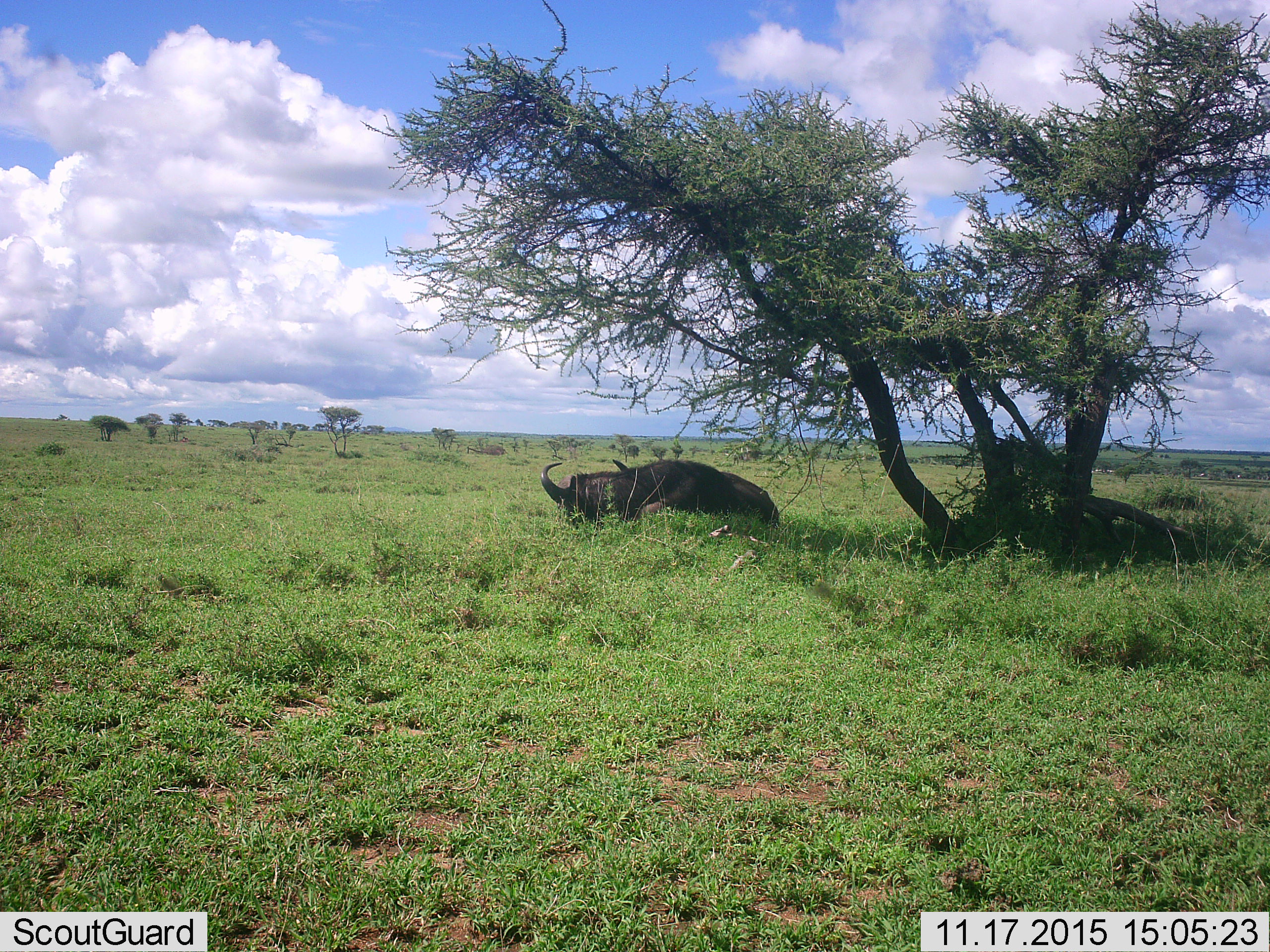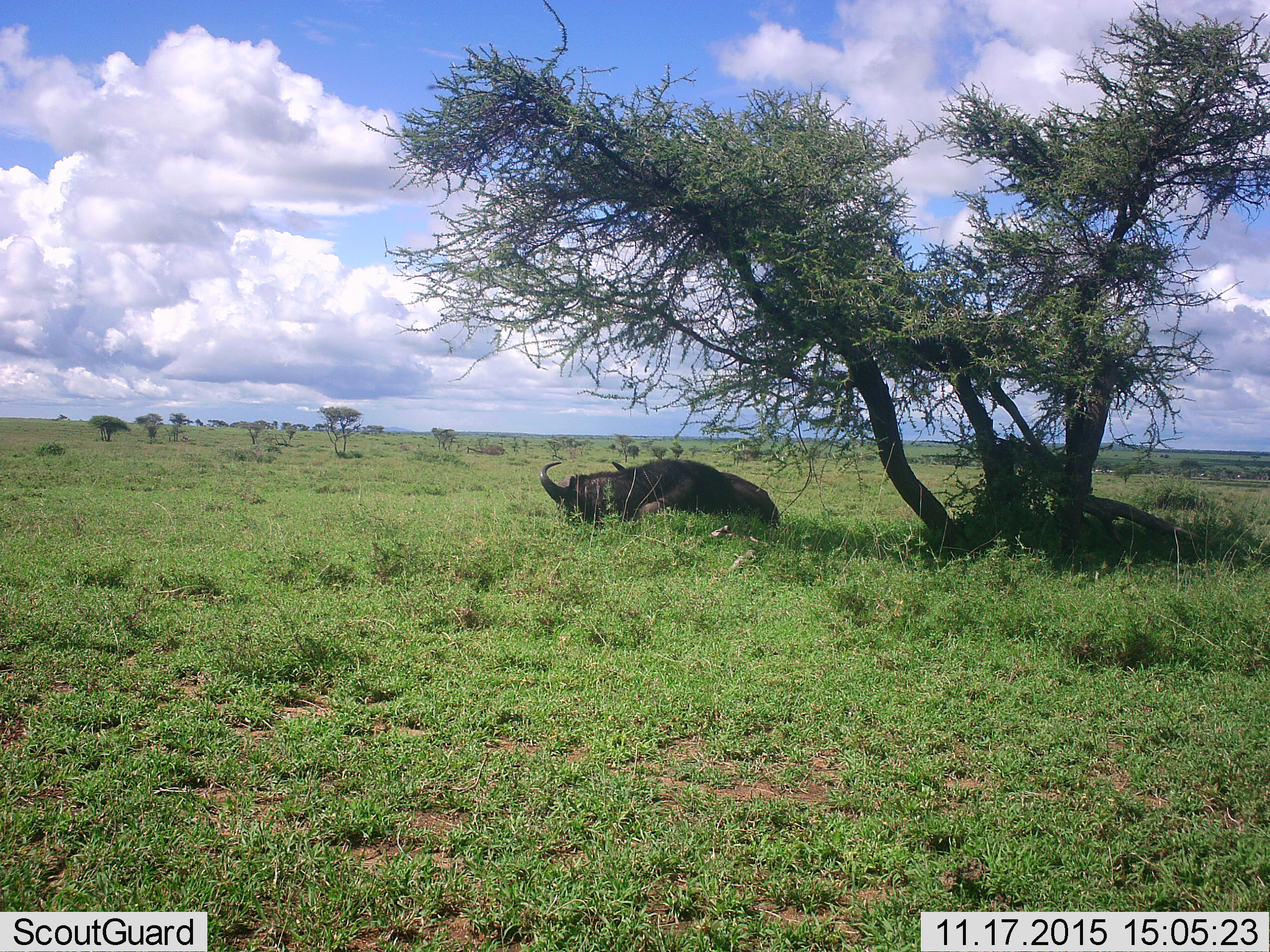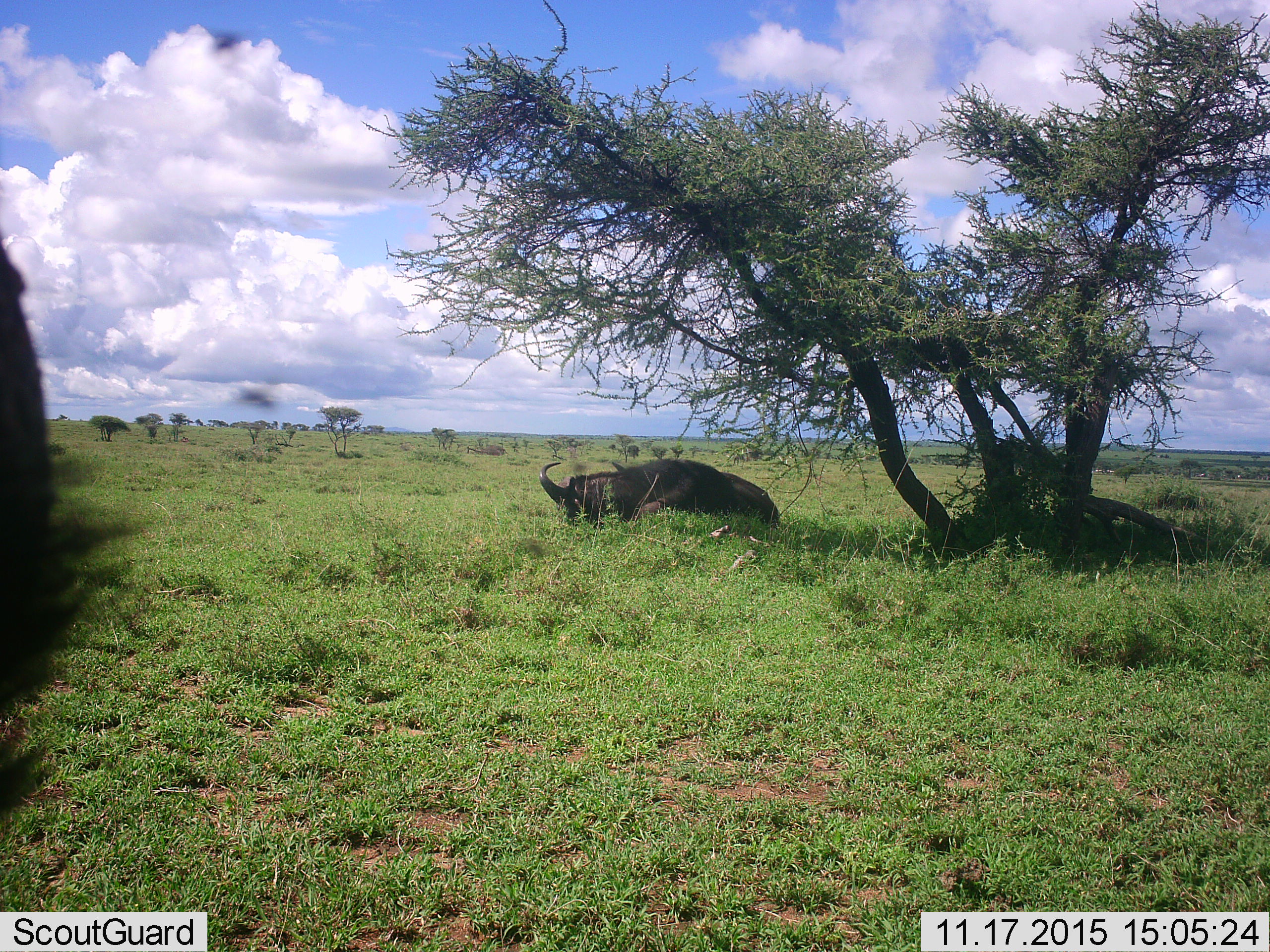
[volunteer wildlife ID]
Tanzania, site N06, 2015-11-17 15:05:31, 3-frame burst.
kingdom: Animalia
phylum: Chordata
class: Mammalia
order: Artiodactyla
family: Bovidae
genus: Syncerus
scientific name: Syncerus caffer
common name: cape buffalo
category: buffalo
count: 2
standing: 50%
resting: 100%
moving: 0%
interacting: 0%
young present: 0%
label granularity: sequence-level